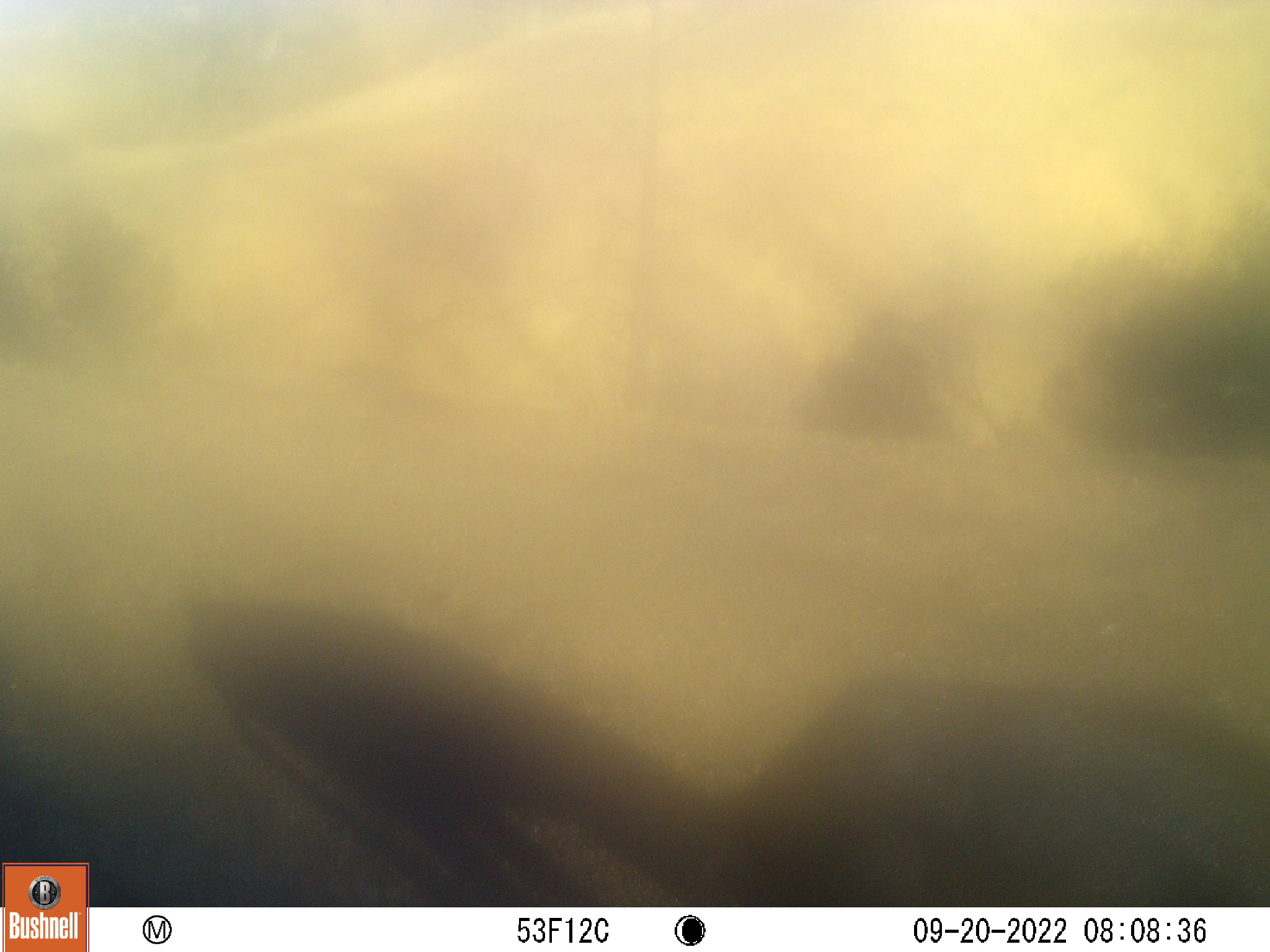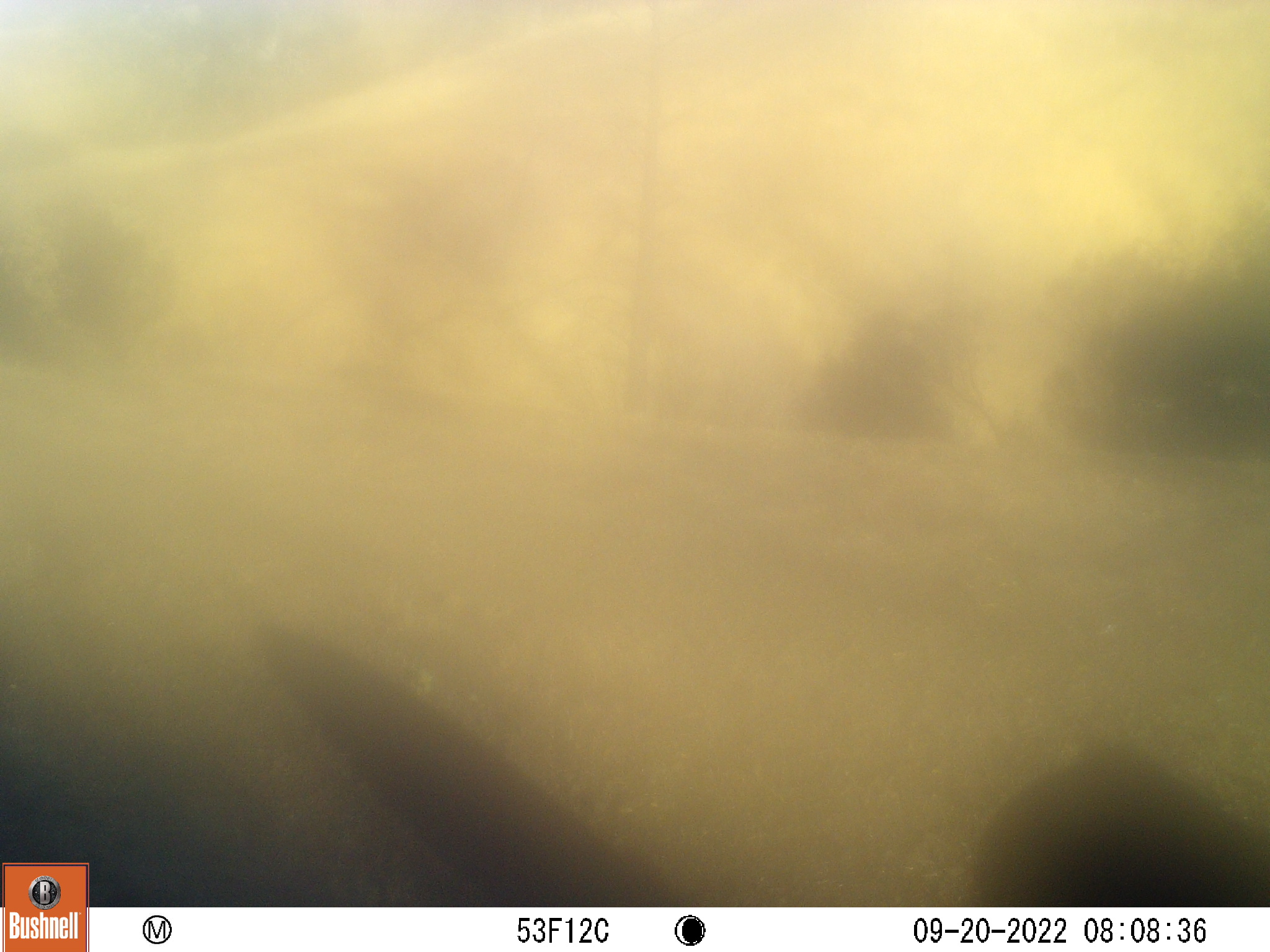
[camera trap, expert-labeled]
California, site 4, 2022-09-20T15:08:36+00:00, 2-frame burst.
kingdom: Animalia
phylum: Chordata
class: Mammalia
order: Artiodactyla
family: Suidae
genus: Sus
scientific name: Sus scrofa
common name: wild boar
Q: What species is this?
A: Wild boar (Sus scrofa).